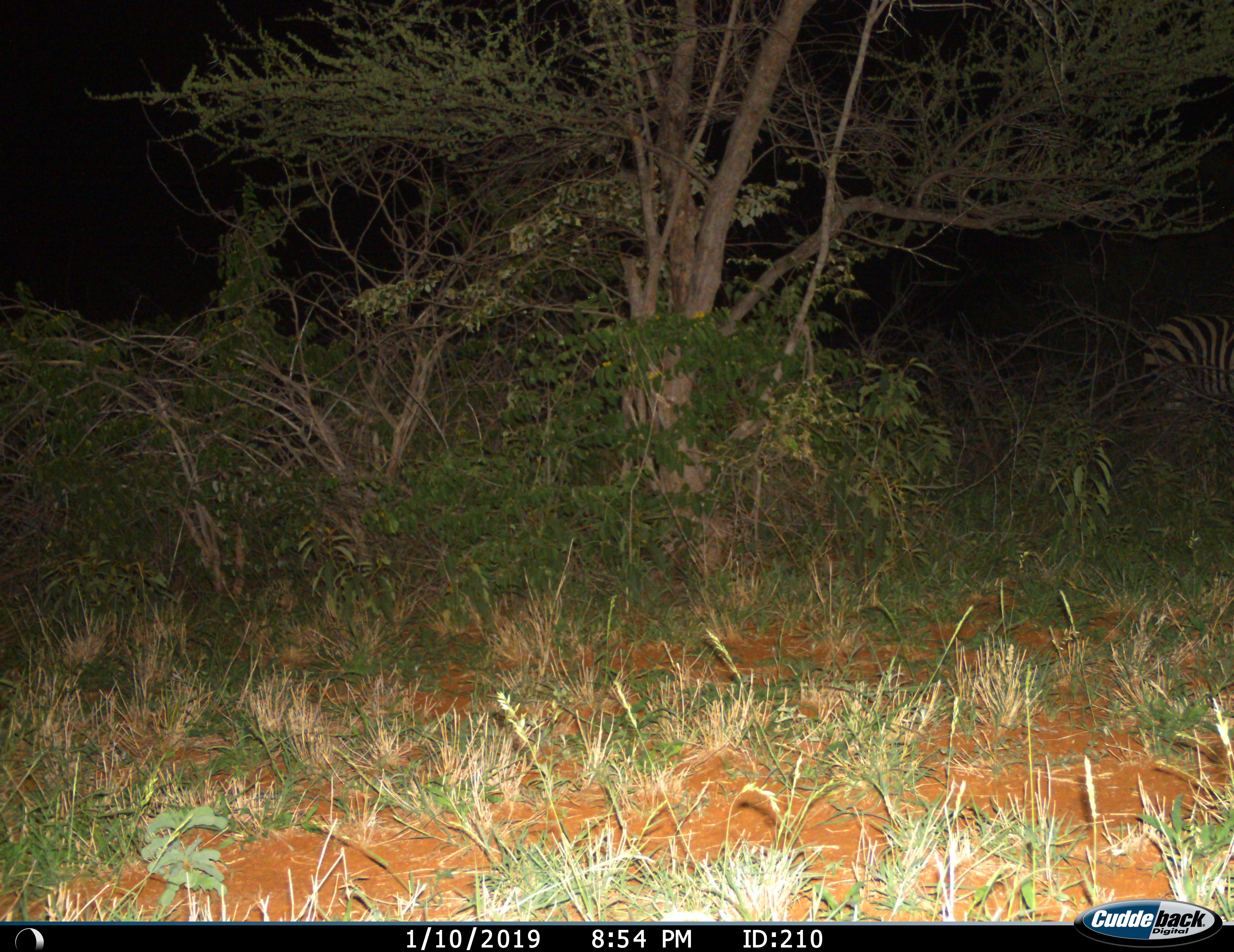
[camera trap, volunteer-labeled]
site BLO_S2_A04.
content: unidentified animal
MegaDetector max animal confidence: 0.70